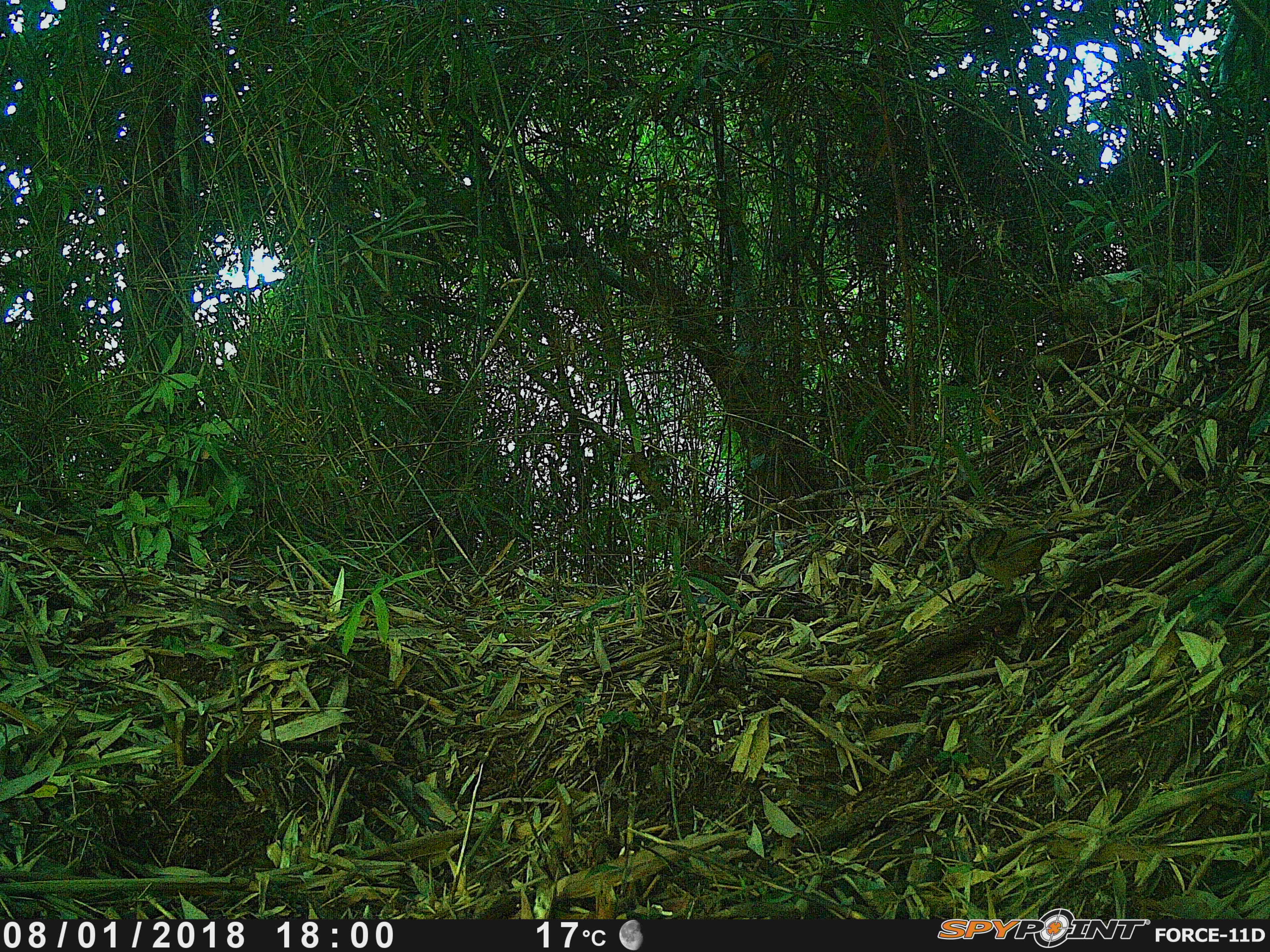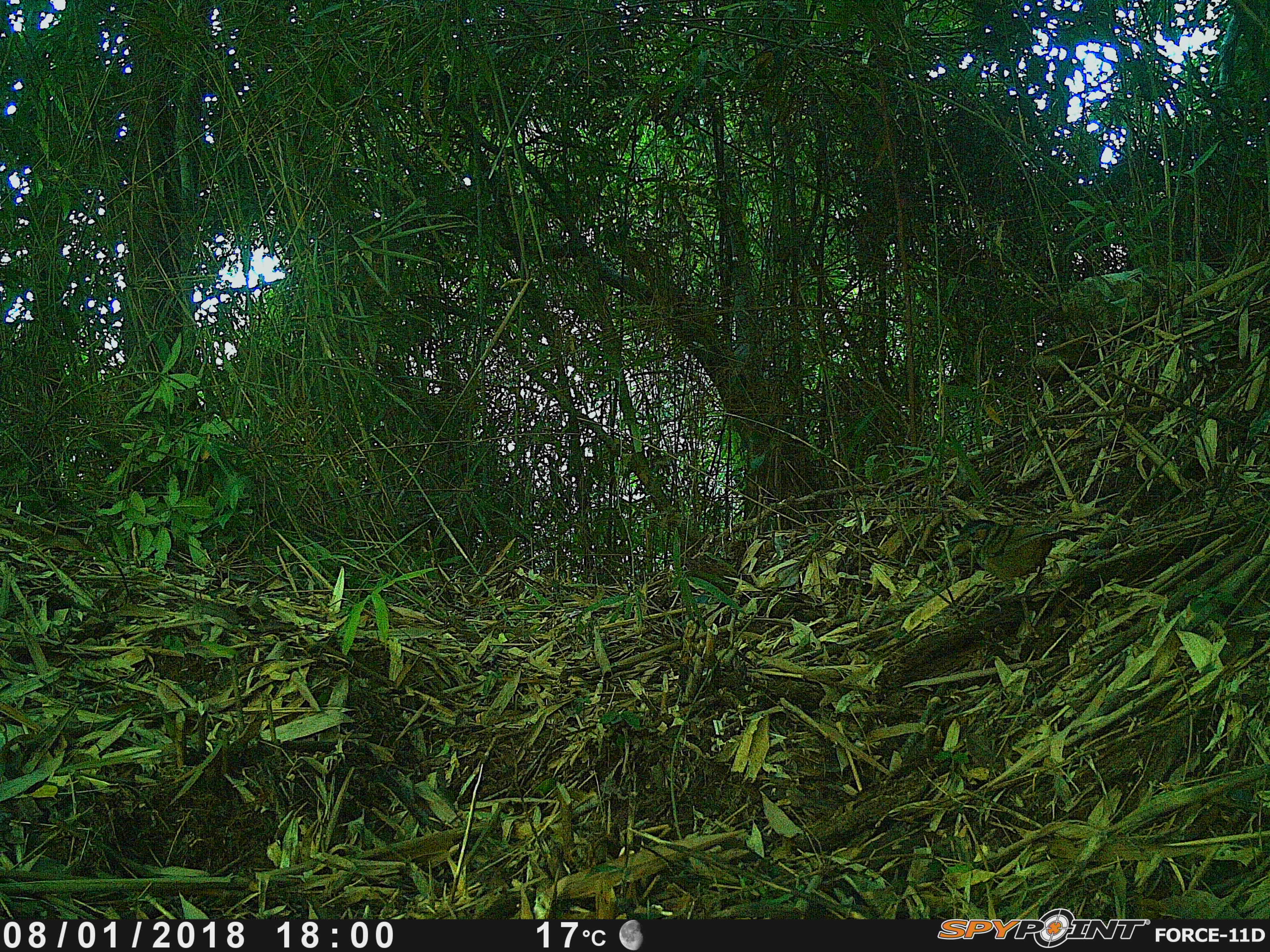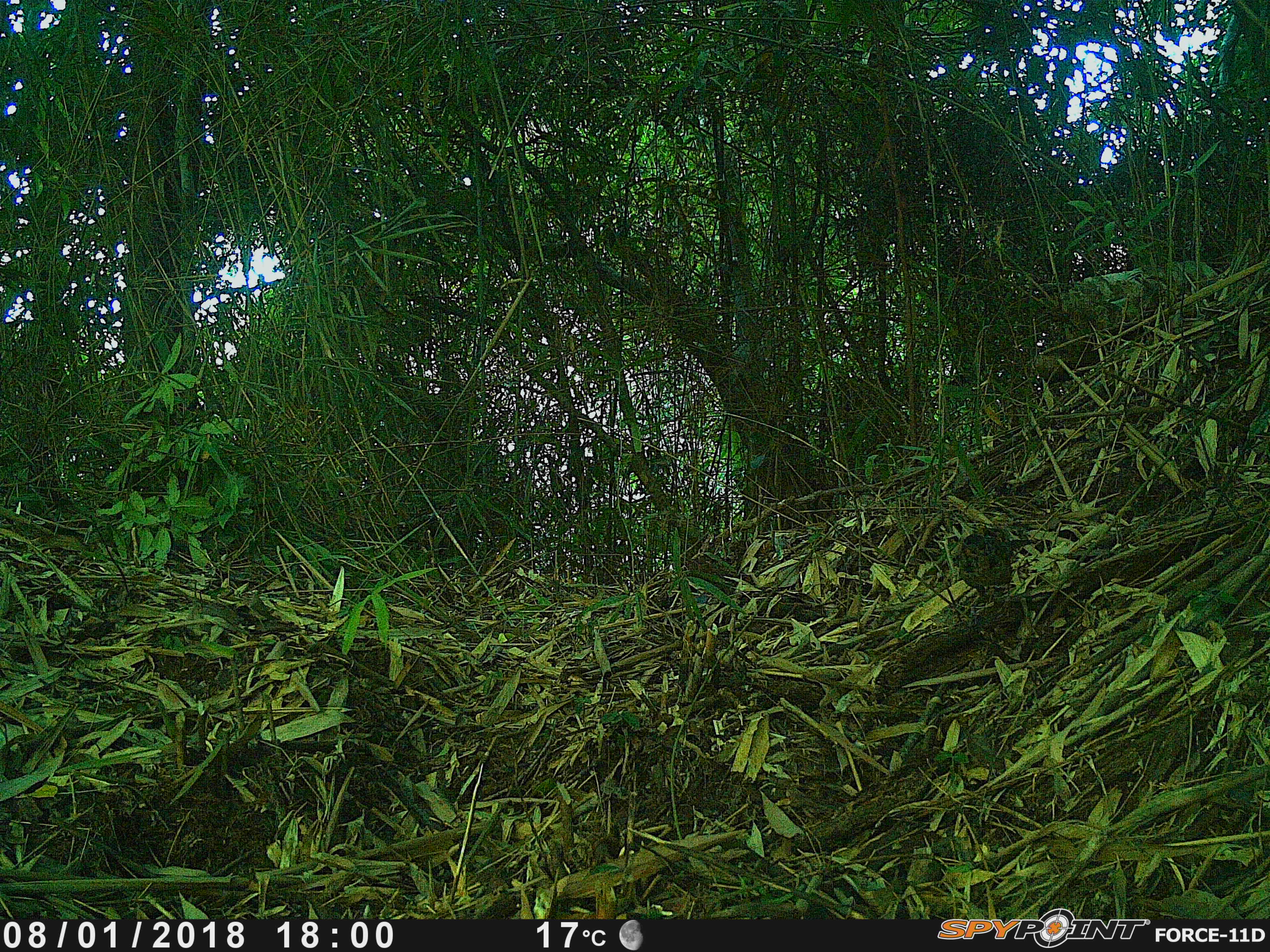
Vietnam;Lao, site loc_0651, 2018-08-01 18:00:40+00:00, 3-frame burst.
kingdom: Animalia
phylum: Chordata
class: Aves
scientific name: Aves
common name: bird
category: unidentified bird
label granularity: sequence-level